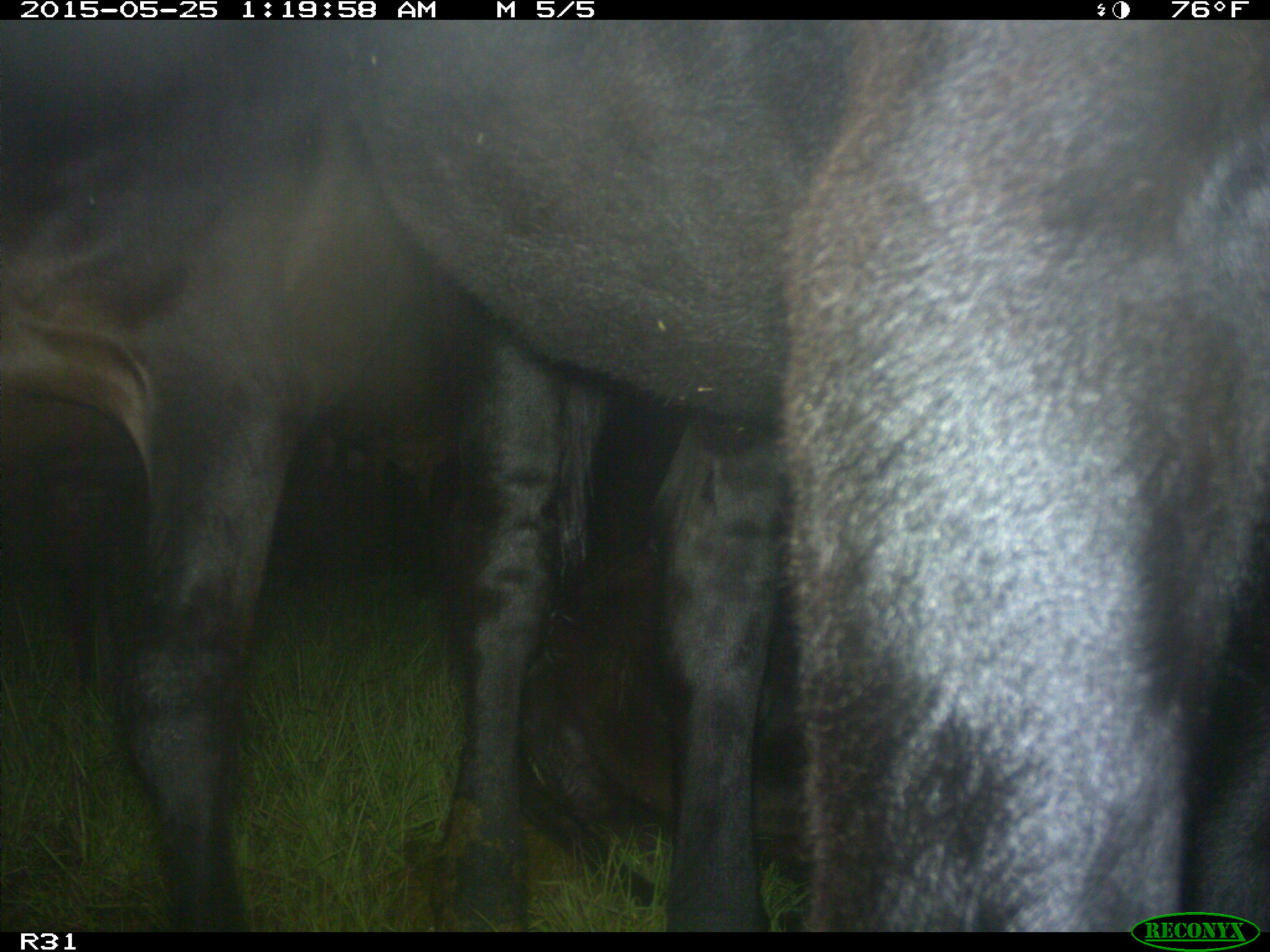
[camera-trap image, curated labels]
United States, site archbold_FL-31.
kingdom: Animalia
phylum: Chordata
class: Mammalia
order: Artiodactyla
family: Bovidae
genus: Bos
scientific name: Bos taurus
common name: domestic cow